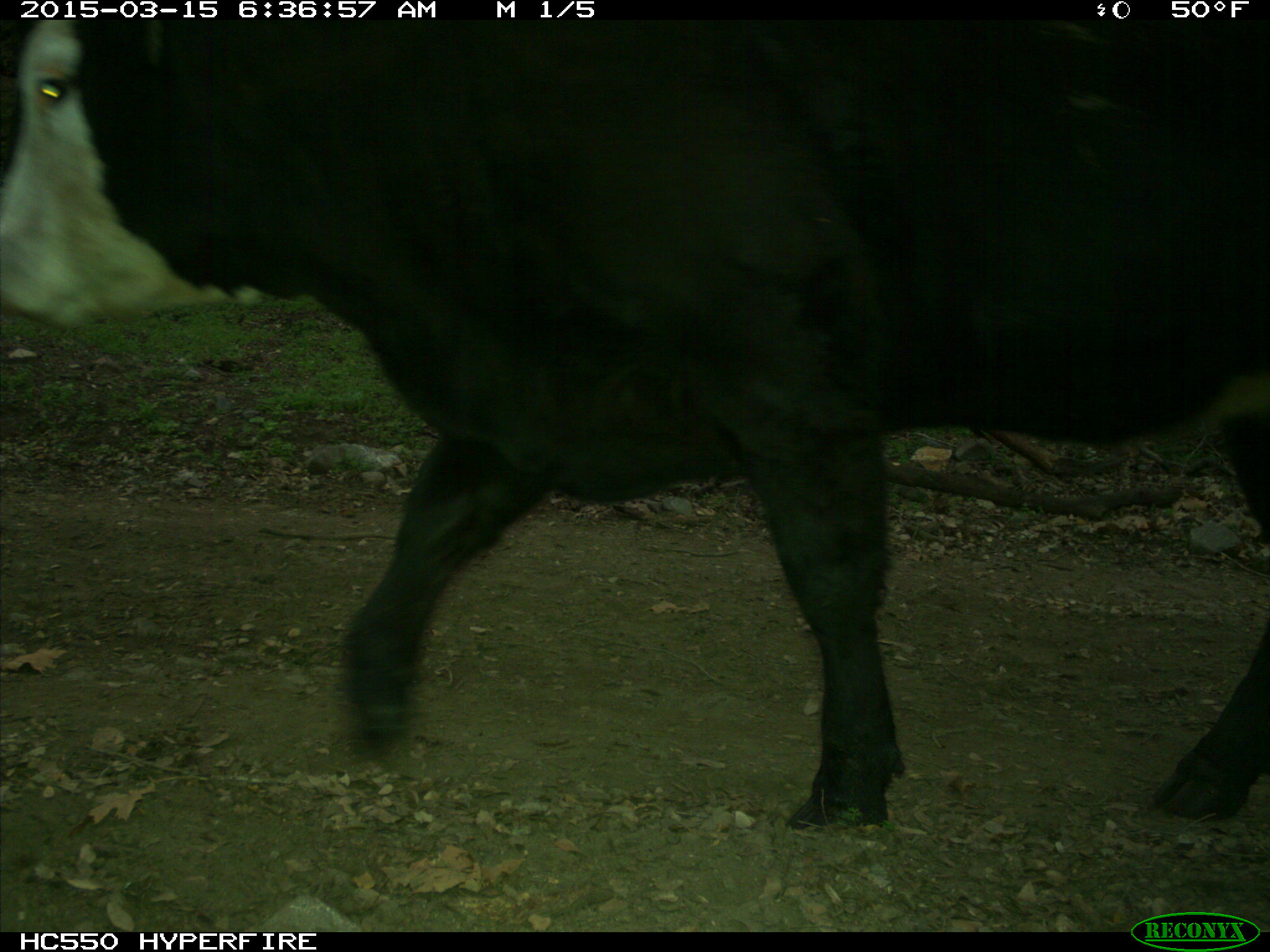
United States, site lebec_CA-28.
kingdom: Animalia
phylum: Chordata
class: Mammalia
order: Artiodactyla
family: Bovidae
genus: Bos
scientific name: Bos taurus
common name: domestic cow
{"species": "Bos taurus (domestic cow)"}